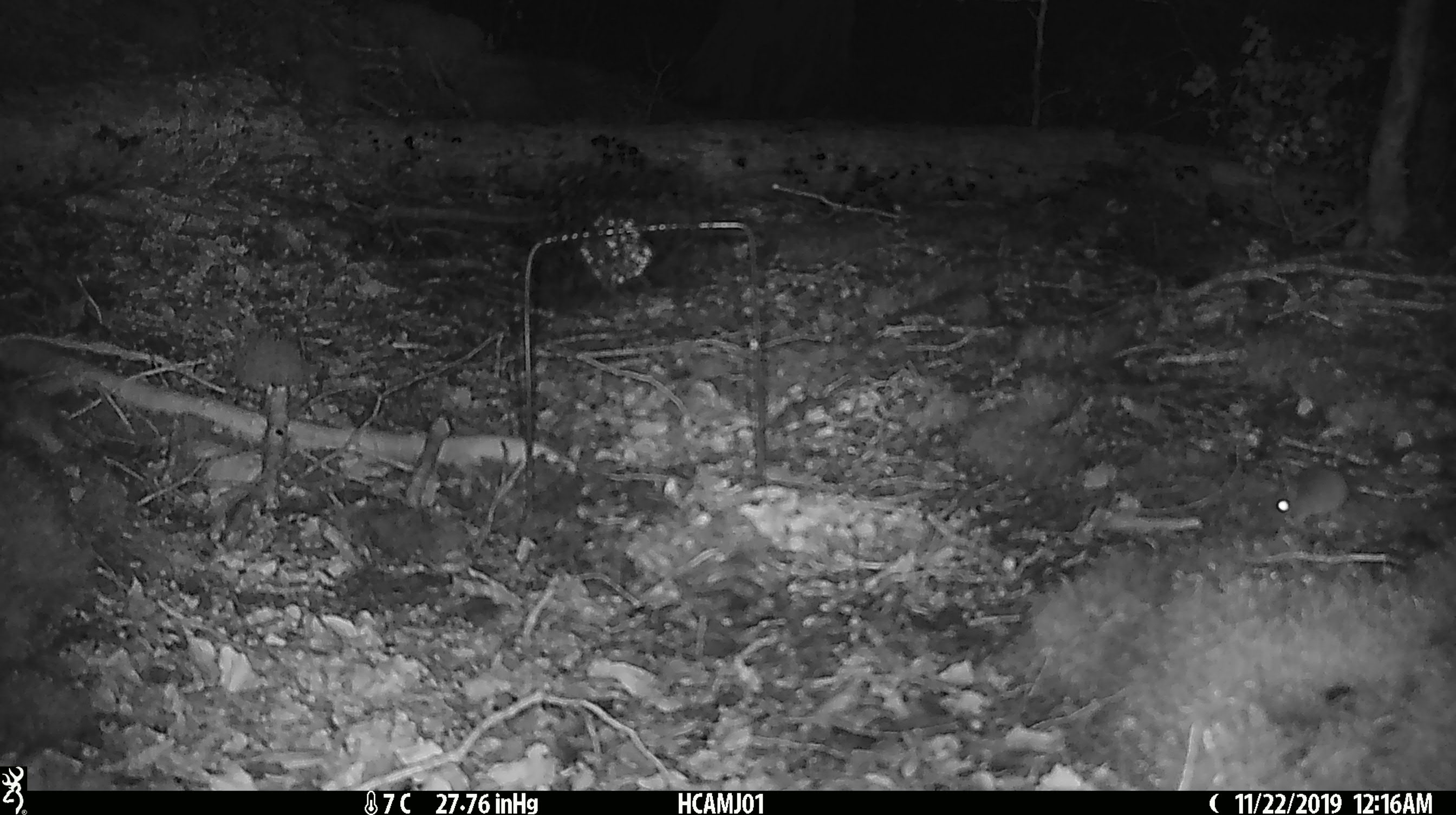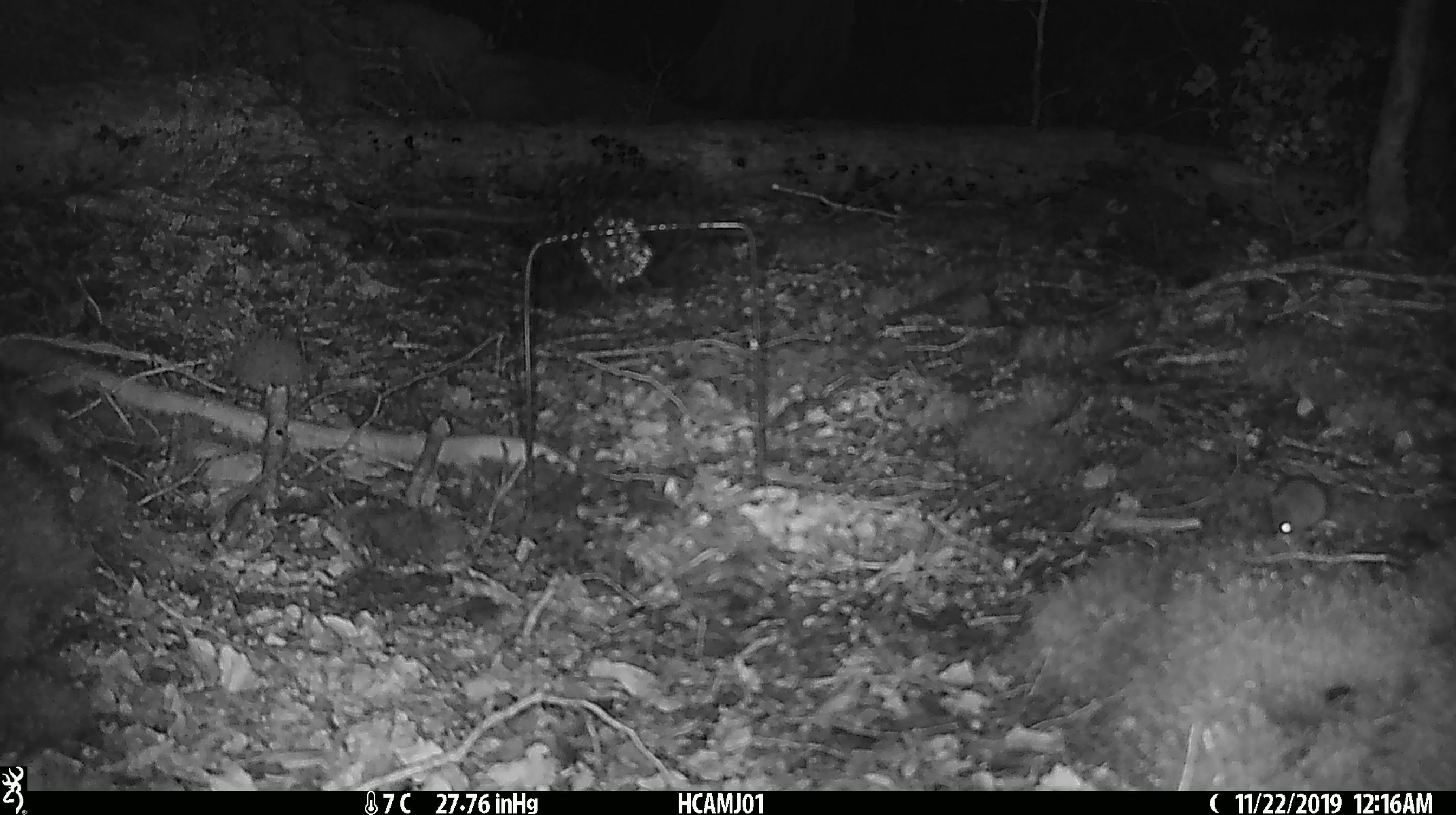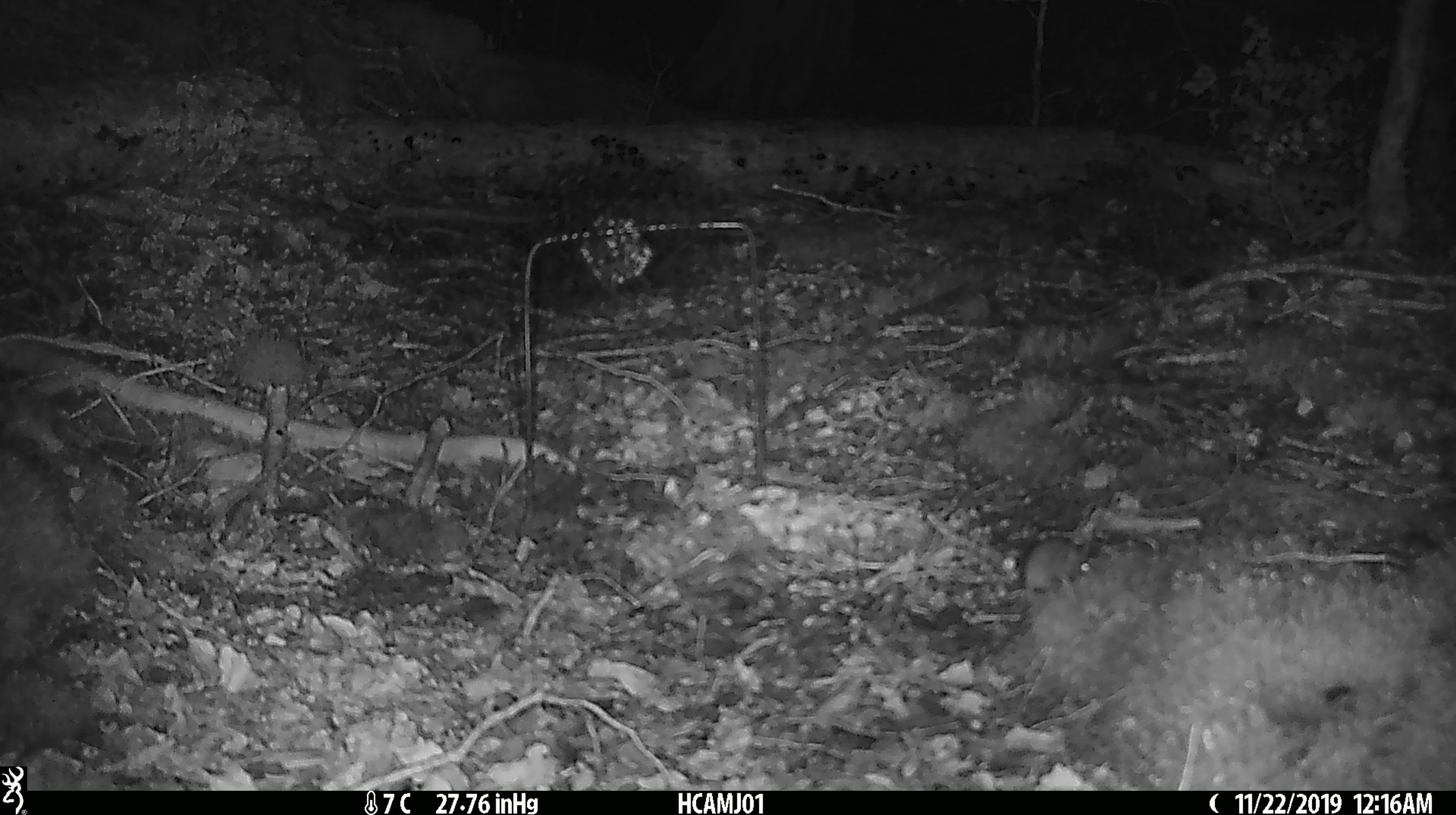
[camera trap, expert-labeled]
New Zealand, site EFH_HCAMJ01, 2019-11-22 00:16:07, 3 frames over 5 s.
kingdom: Animalia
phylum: Chordata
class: Mammalia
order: Rodentia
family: Muridae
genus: Mus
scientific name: Mus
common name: mouse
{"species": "mouse (Mus)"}